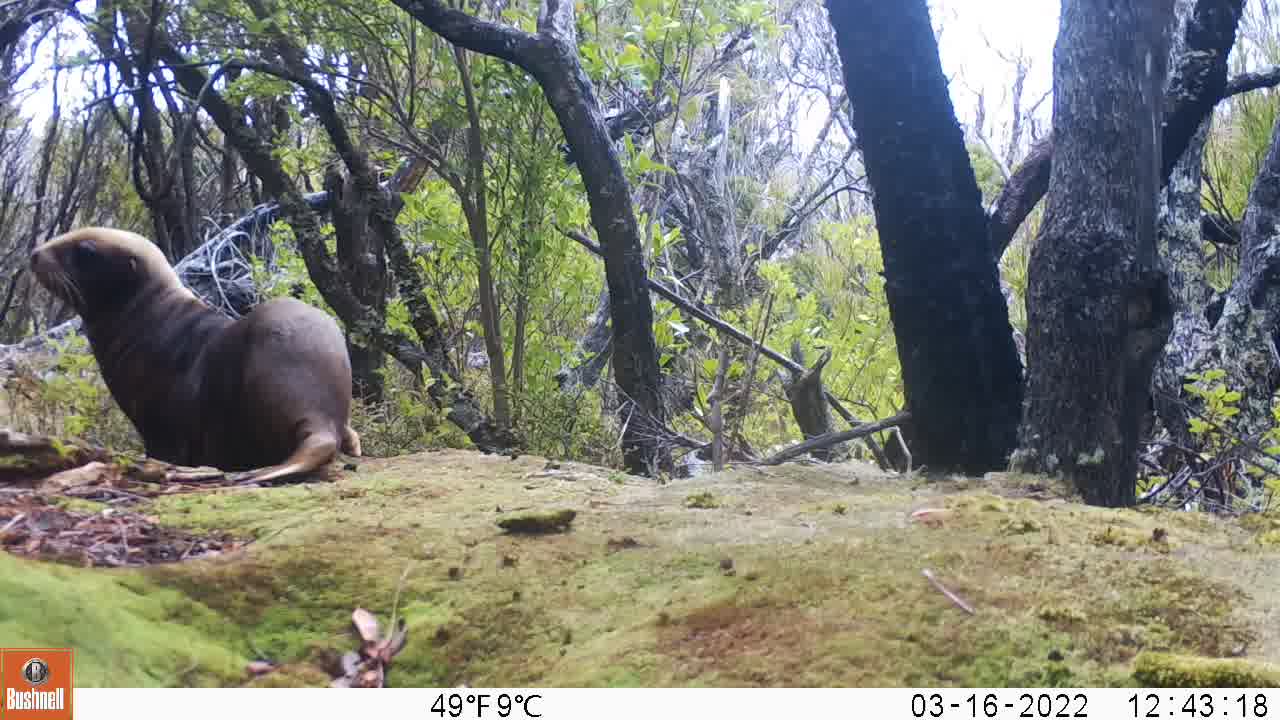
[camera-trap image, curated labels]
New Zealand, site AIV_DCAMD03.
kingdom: Animalia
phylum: Chordata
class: Mammalia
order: Carnivora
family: Otariidae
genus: Phocarctos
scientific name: Phocarctos hookeri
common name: new zealand sea lion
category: sealion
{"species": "sealion (new zealand sea lion) (Phocarctos hookeri)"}